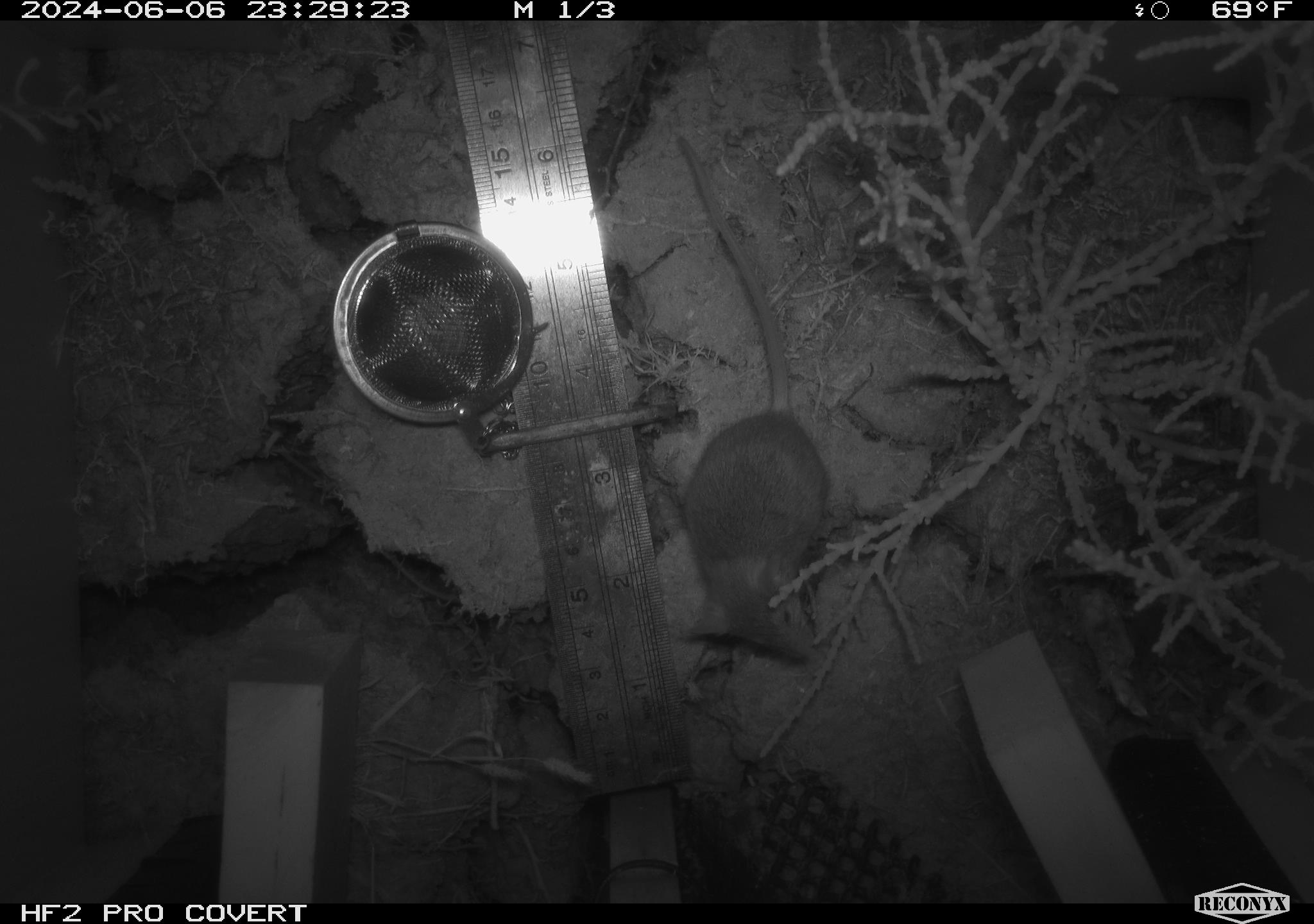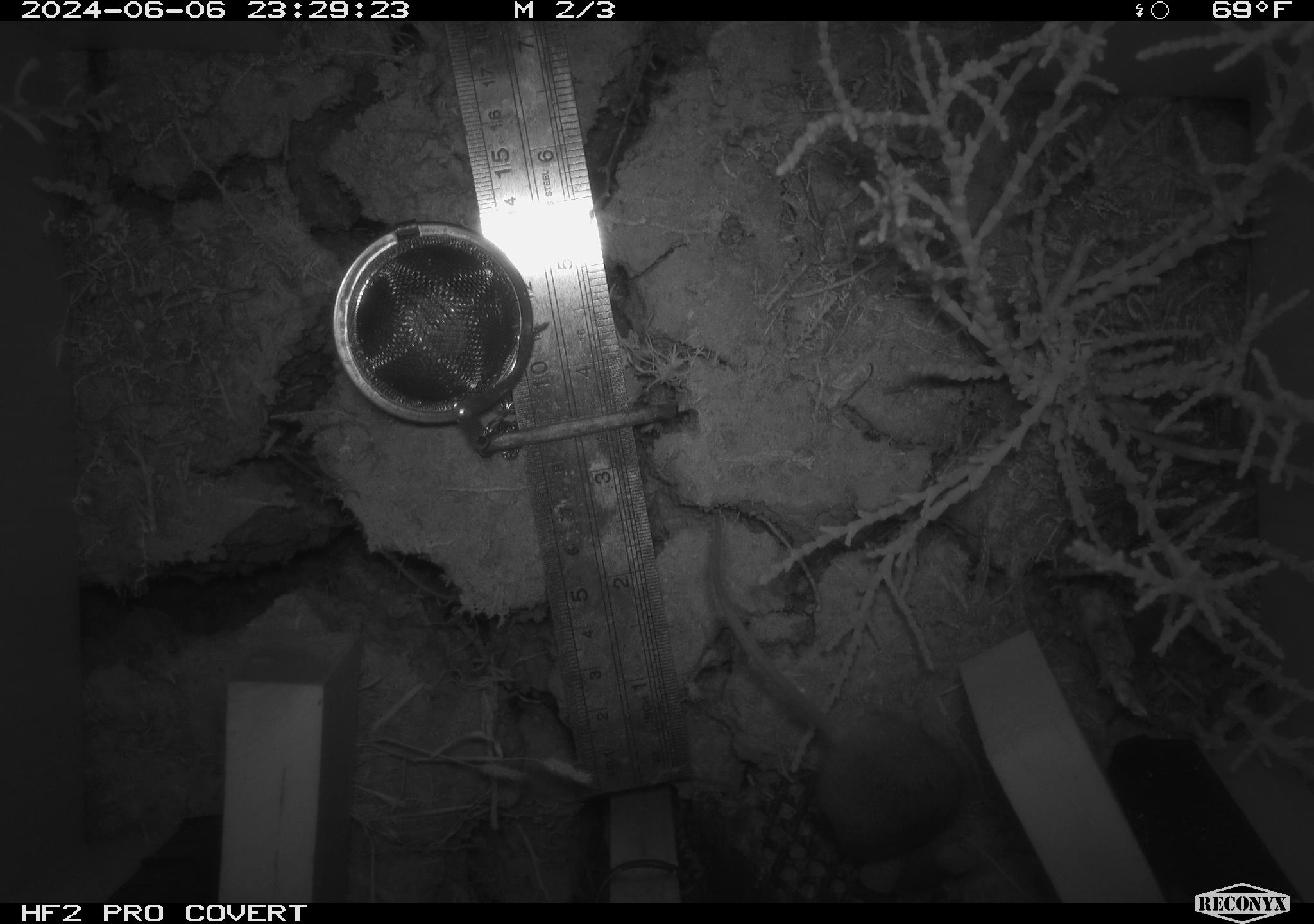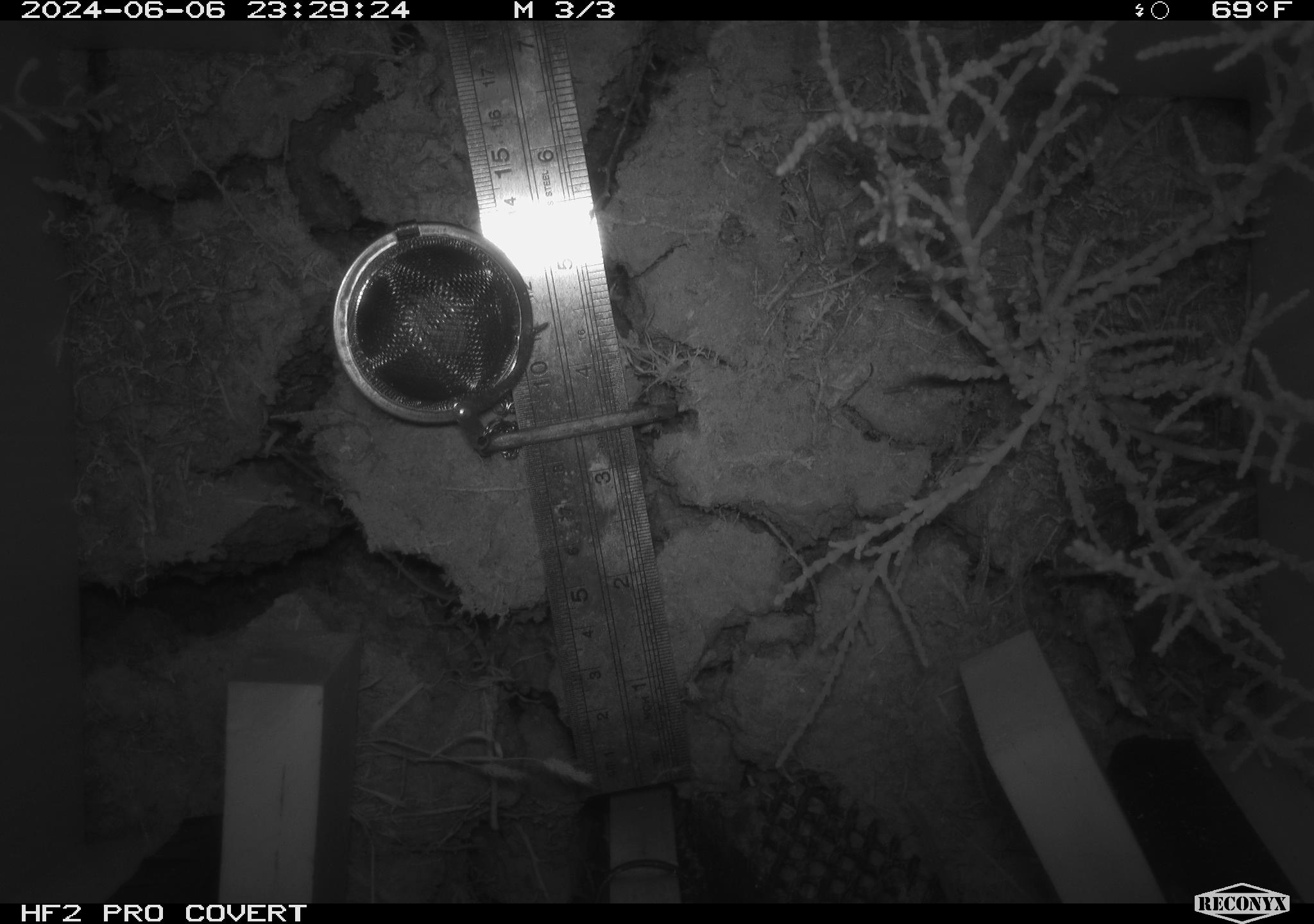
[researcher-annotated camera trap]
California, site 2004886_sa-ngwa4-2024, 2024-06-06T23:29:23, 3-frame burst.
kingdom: Animalia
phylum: Chordata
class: Mammalia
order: Rodentia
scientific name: Rodentia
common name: mouse species